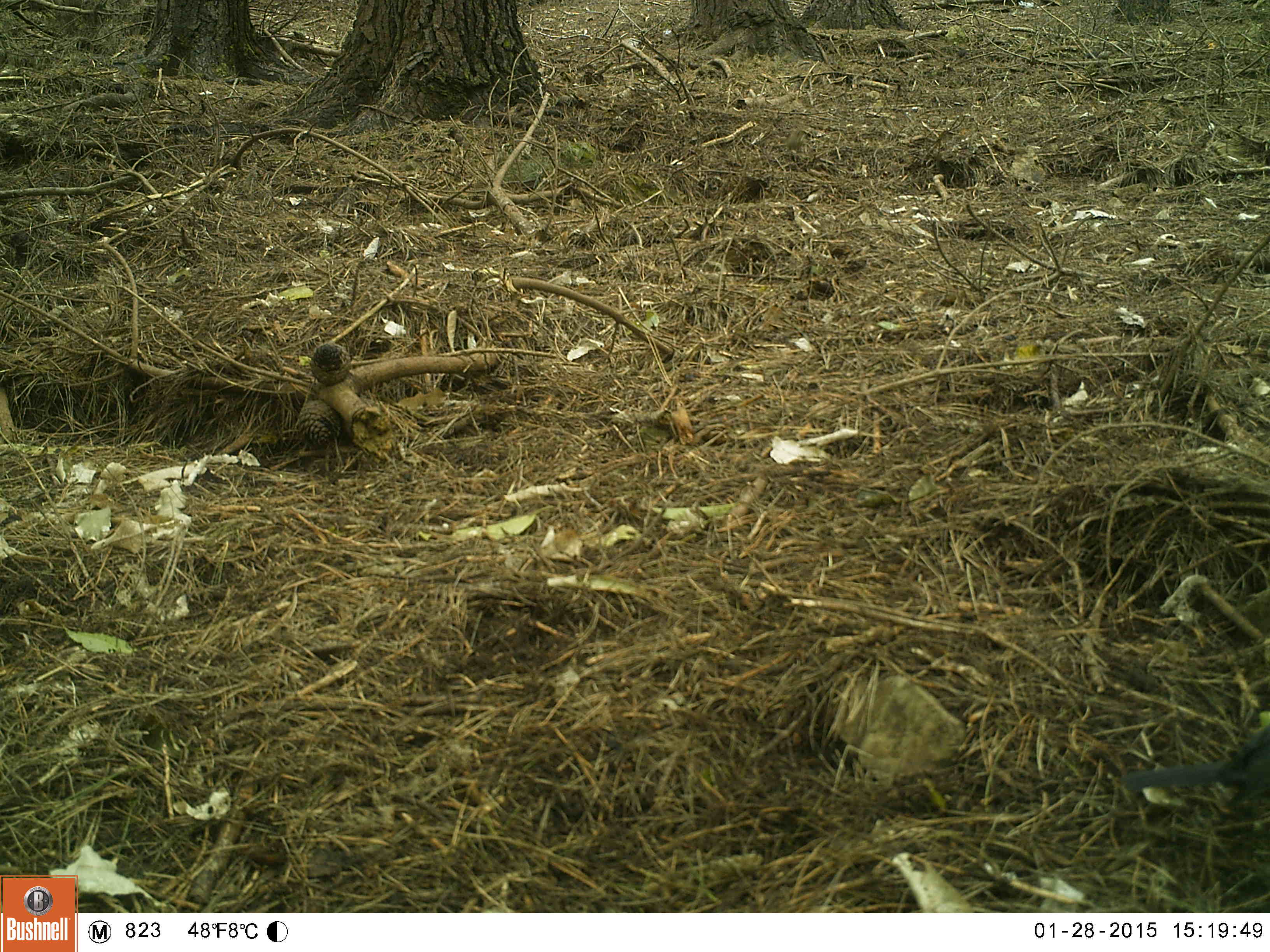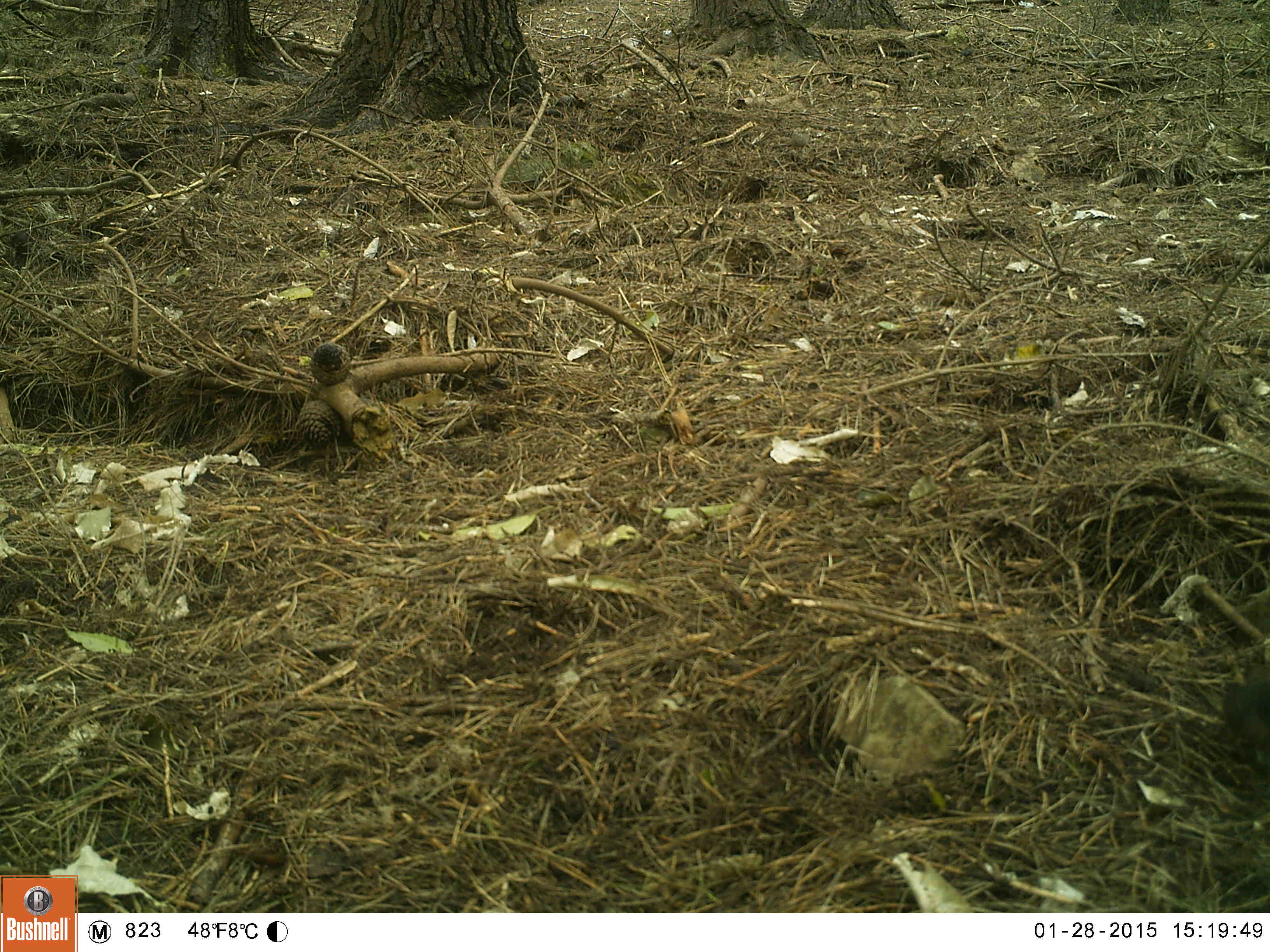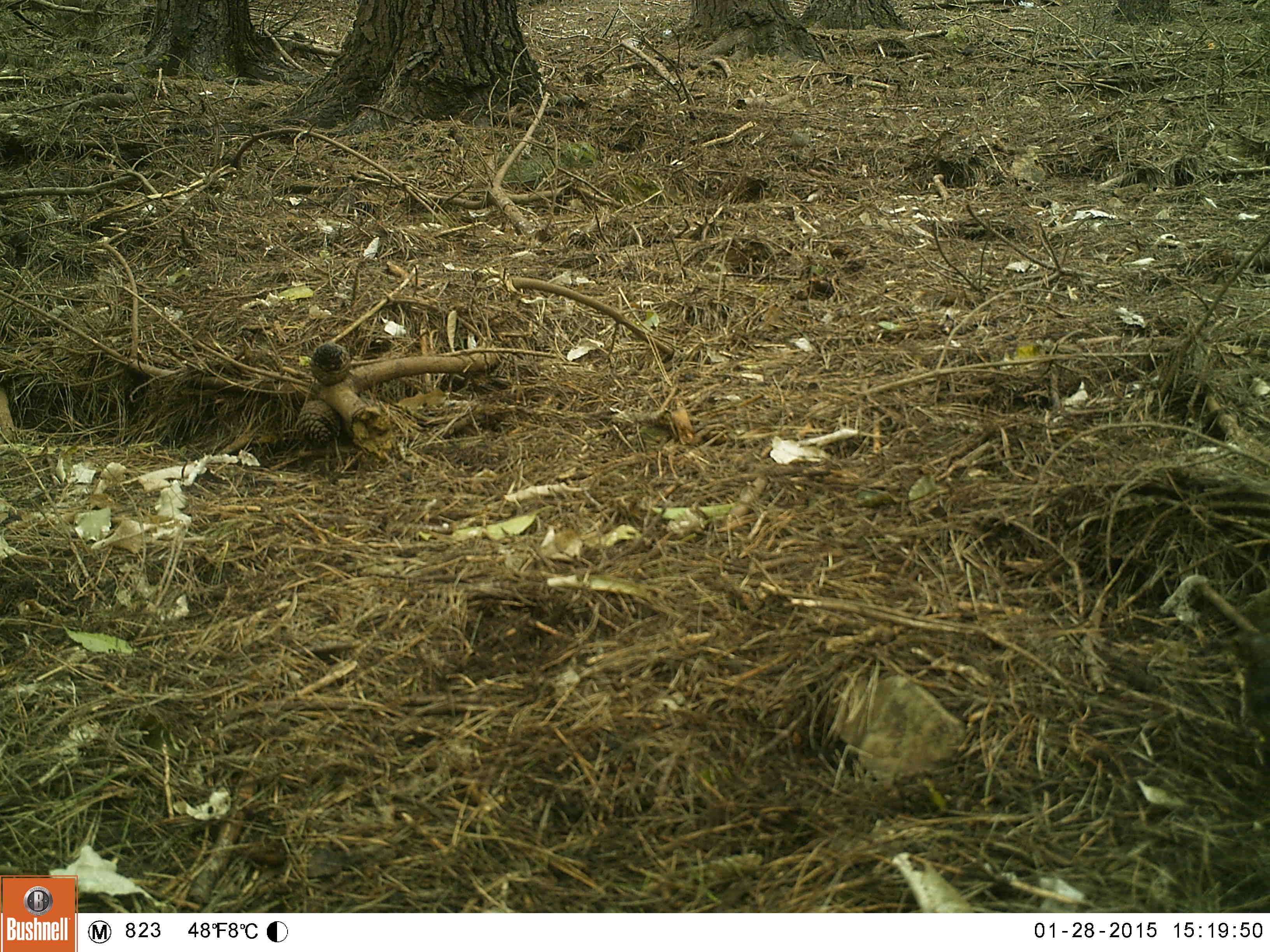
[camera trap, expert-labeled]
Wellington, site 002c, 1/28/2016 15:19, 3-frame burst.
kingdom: Animalia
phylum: Chordata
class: Aves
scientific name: Aves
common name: bird